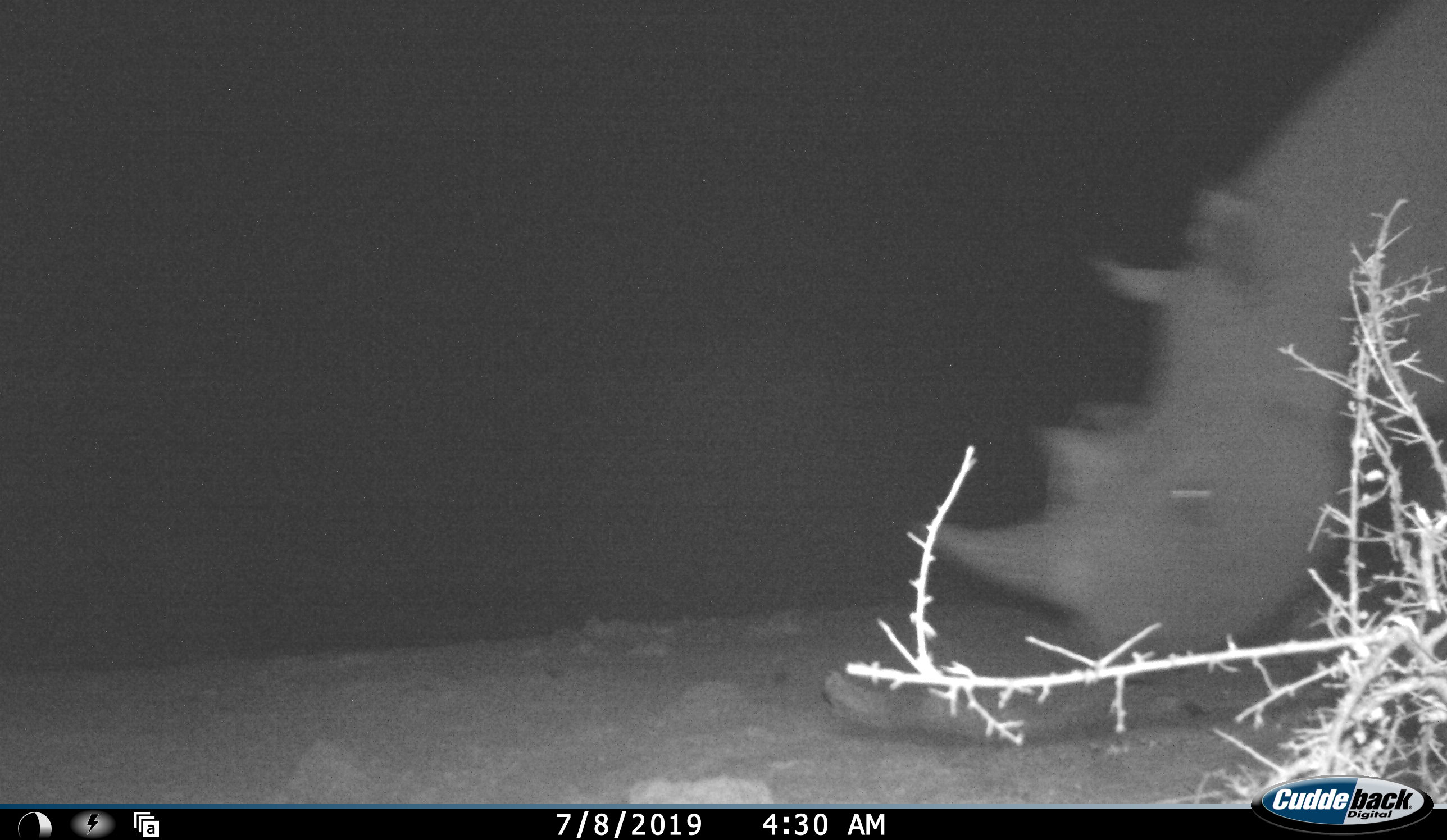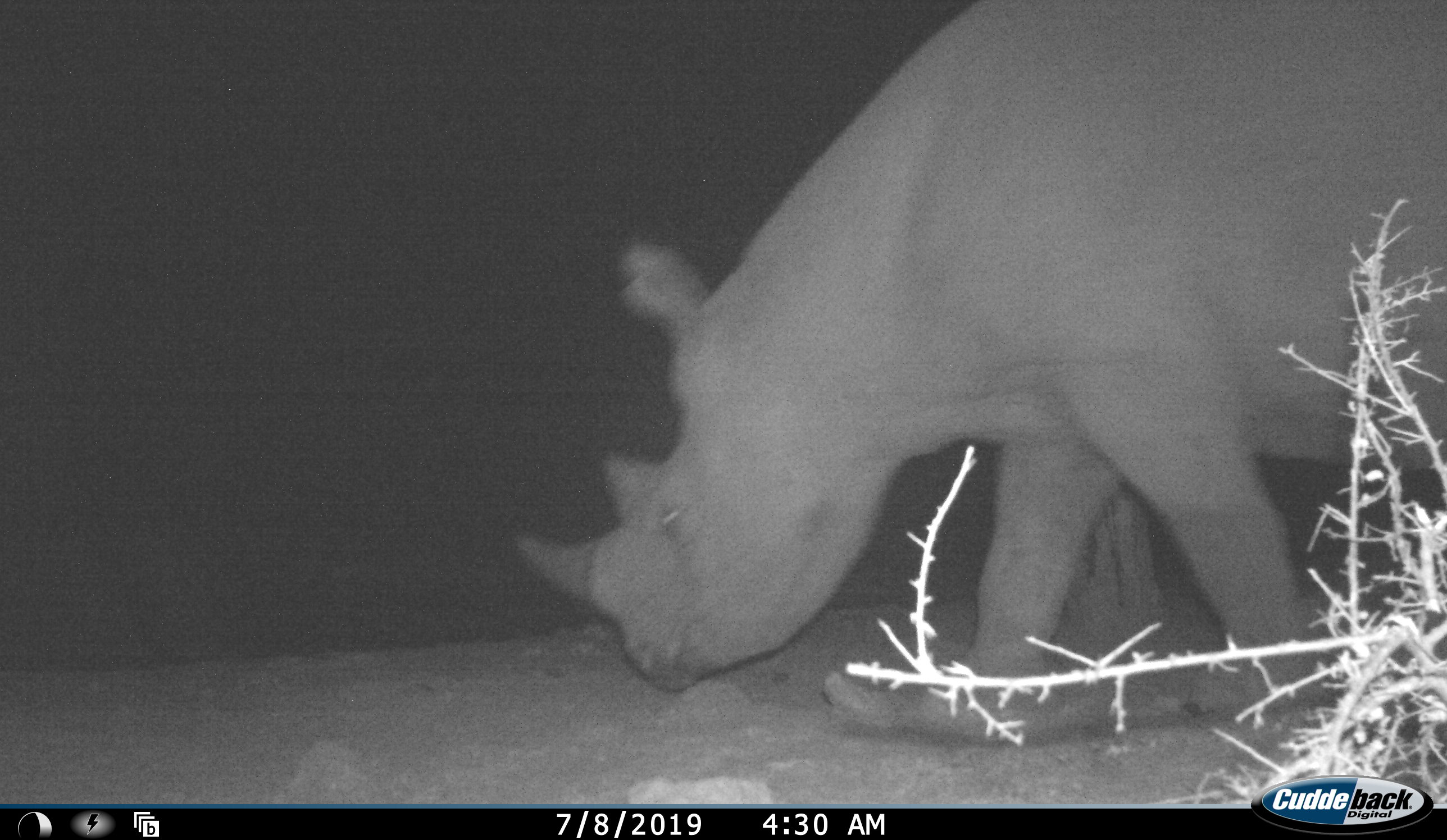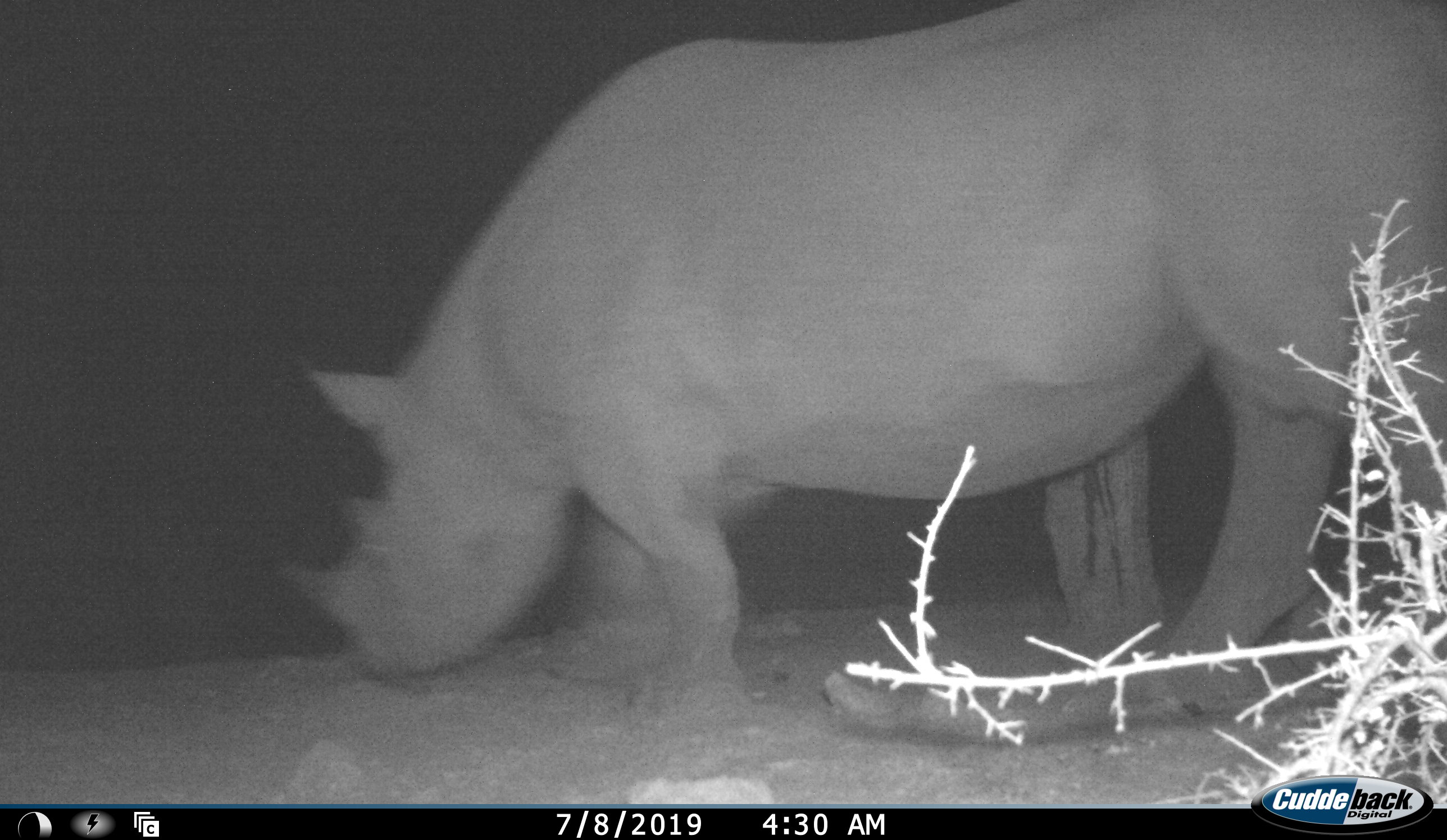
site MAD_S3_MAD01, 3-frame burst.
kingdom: Animalia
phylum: Chordata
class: Mammalia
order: Perissodactyla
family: Rhinocerotidae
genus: Diceros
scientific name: Diceros bicornis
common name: black rhinoceros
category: rhinocerosblack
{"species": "rhinocerosblack (black rhinoceros) (Diceros bicornis)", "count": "1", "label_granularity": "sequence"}